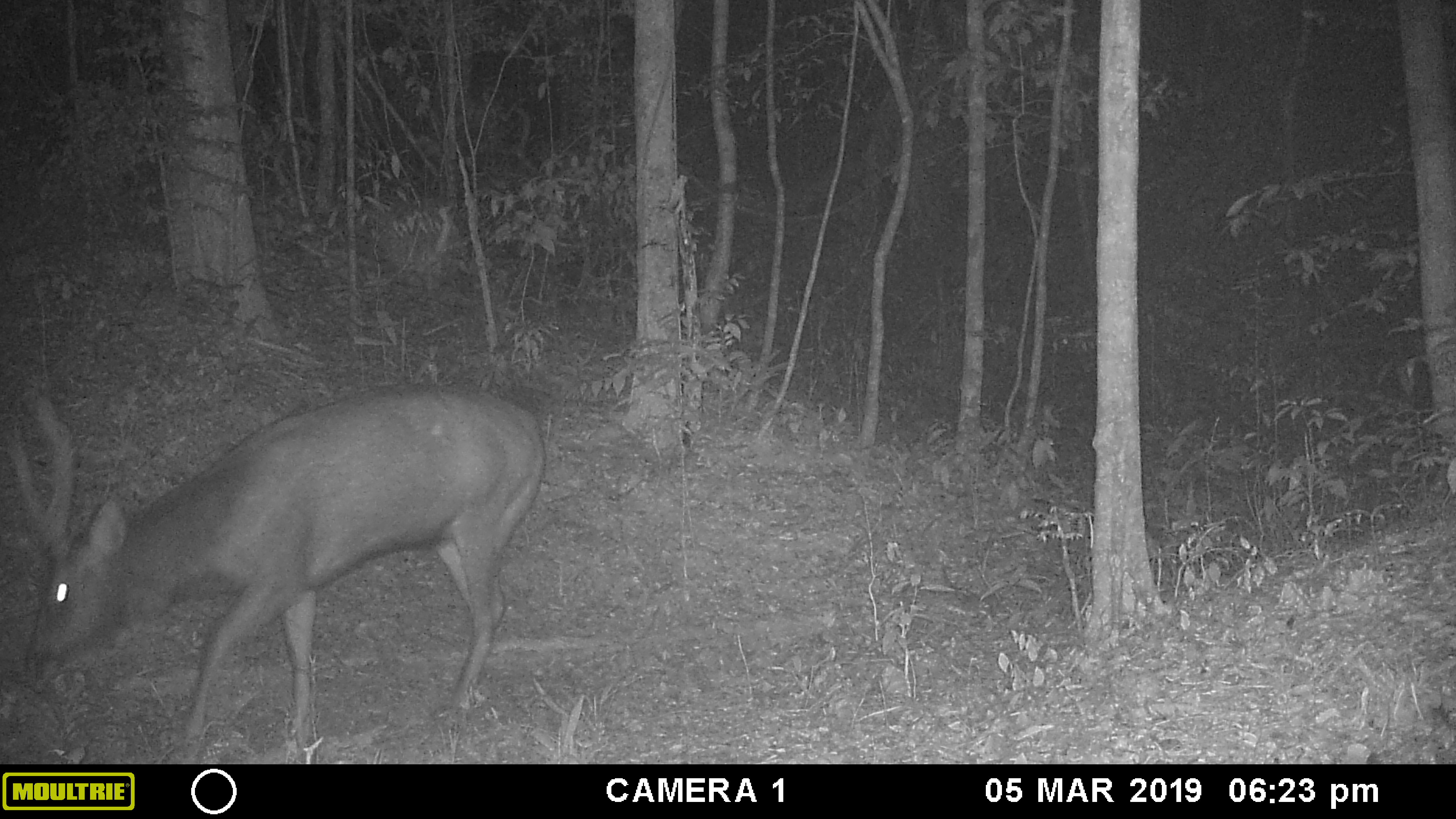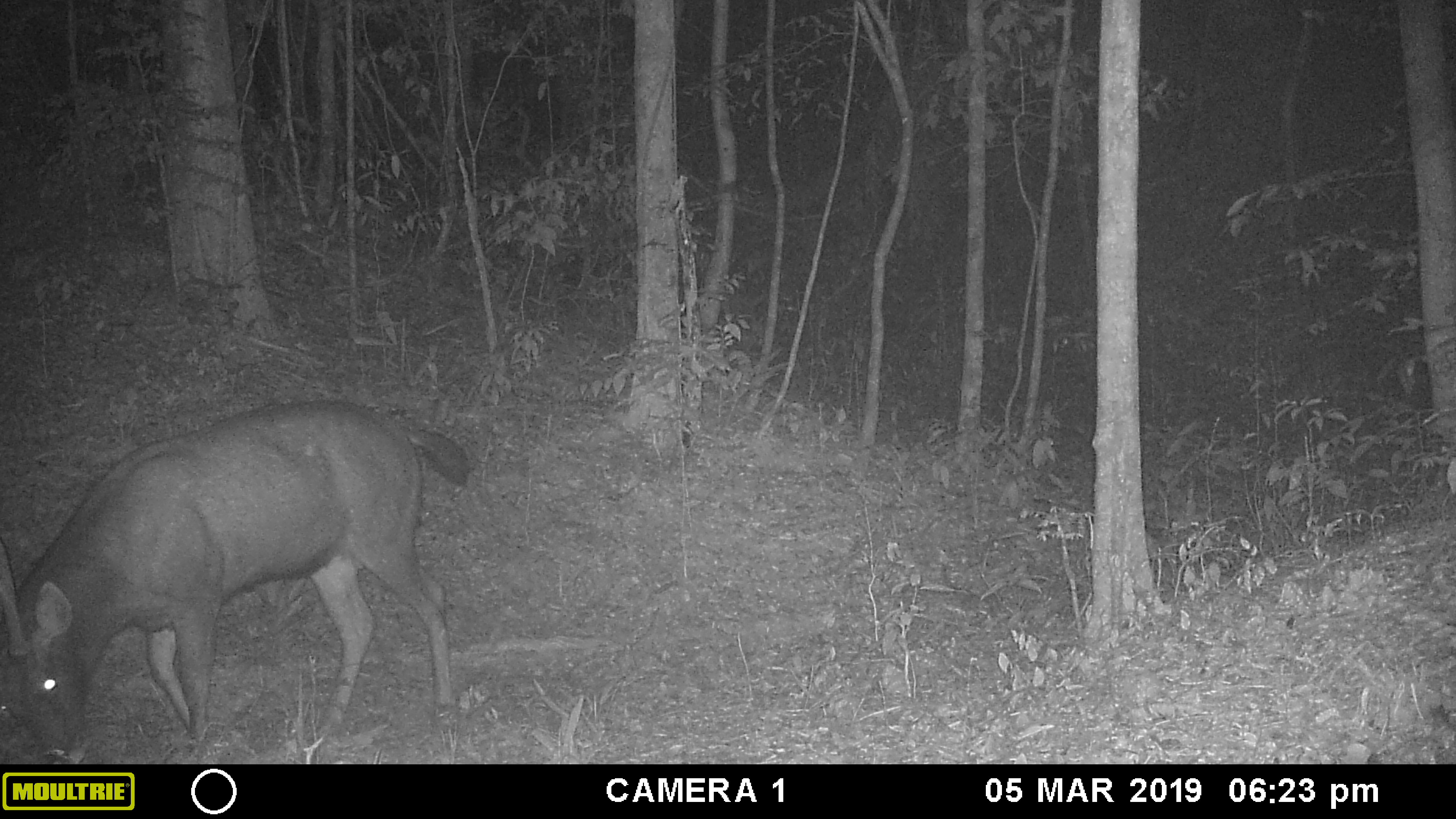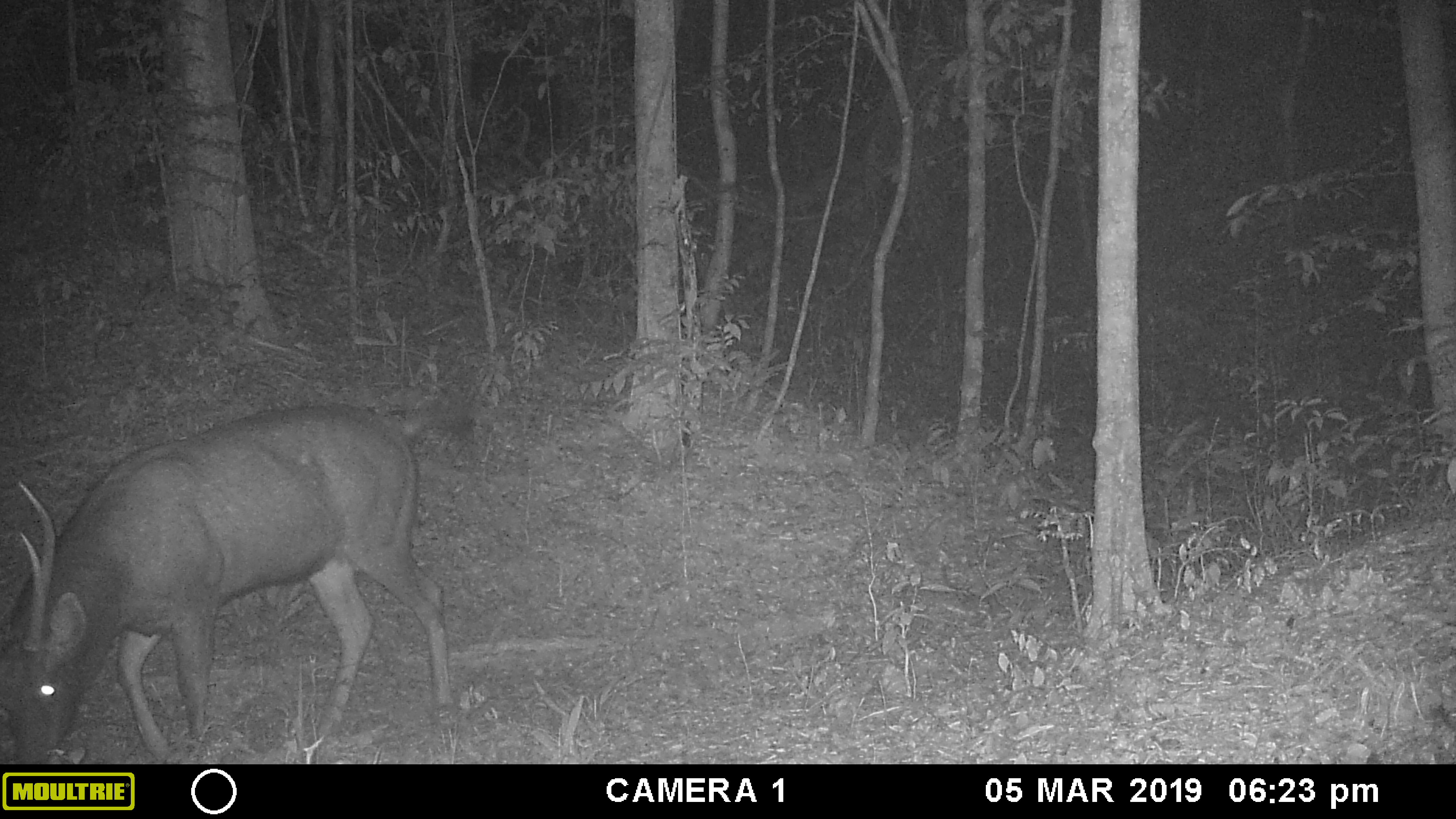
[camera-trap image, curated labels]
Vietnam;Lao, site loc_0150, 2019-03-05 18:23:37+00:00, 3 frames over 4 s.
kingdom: Animalia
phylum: Chordata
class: Mammalia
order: Artiodactyla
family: Cervidae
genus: Rusa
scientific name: Rusa unicolor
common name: sambar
Sambar (Rusa unicolor). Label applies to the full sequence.